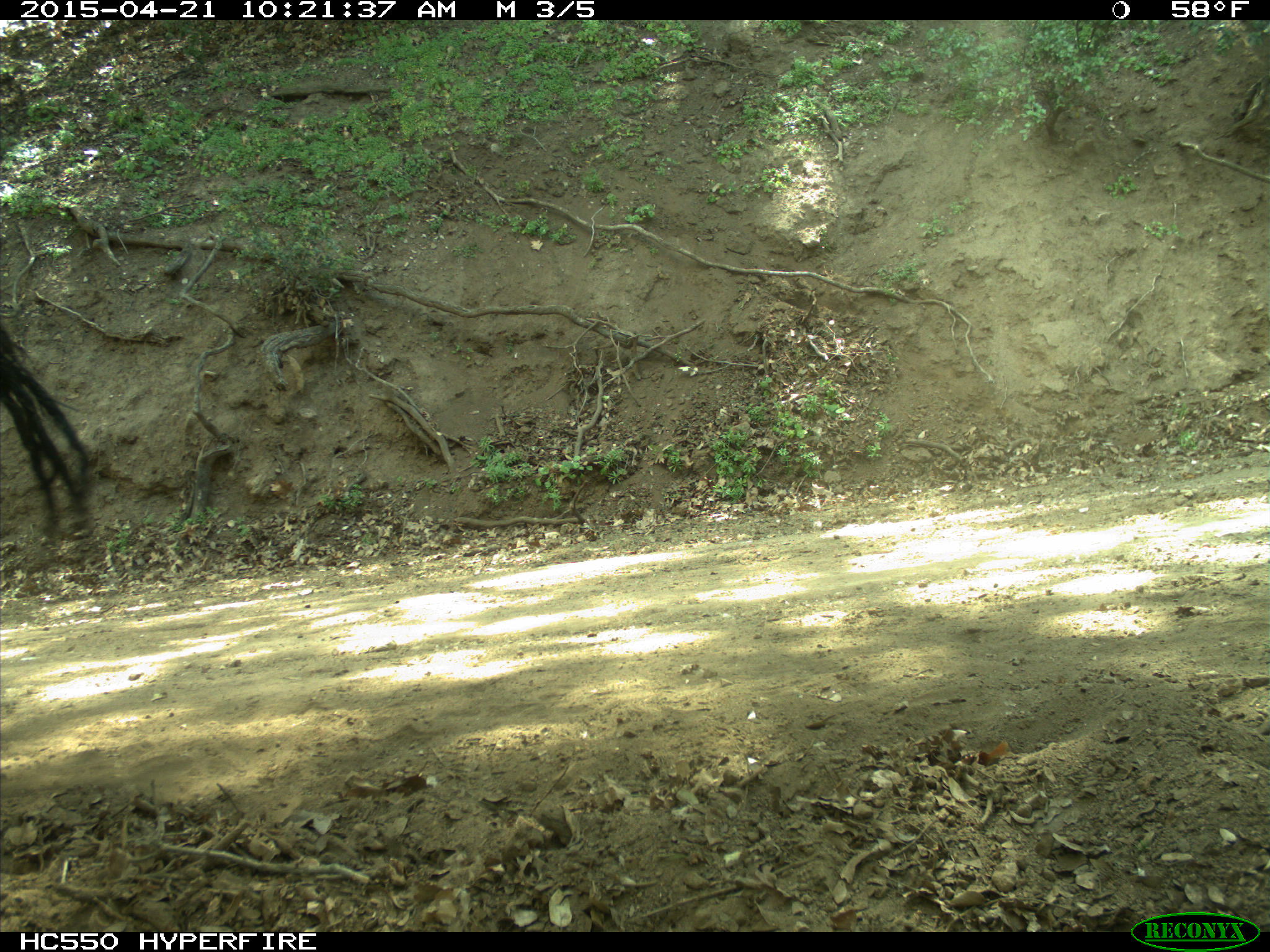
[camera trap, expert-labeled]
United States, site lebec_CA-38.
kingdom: Animalia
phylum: Chordata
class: Mammalia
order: Artiodactyla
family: Bovidae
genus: Bos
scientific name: Bos taurus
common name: domestic cow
Bos taurus (domestic cow).